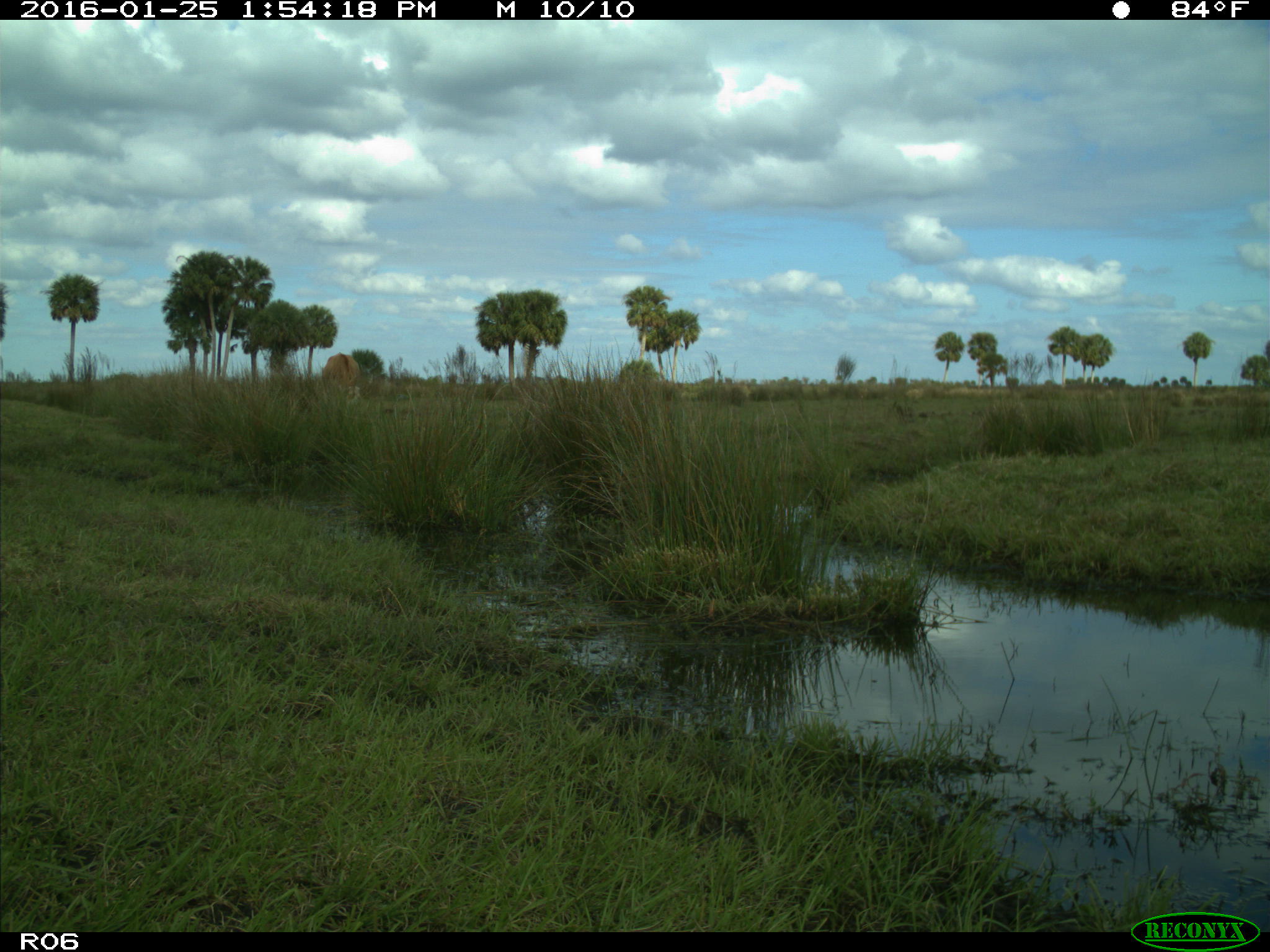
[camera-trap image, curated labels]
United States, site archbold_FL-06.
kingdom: Animalia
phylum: Chordata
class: Mammalia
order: Artiodactyla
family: Bovidae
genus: Bos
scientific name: Bos taurus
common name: domestic cow